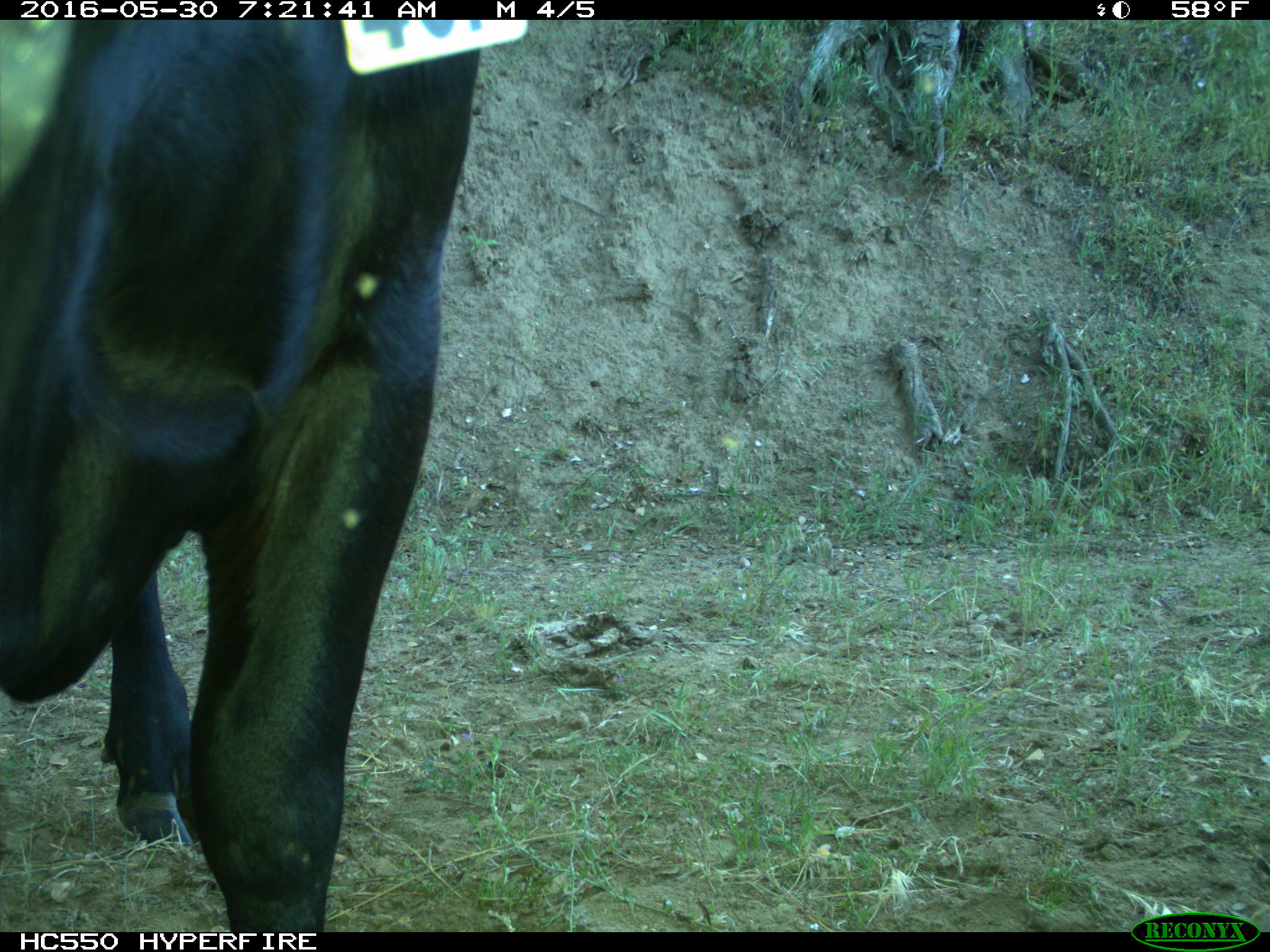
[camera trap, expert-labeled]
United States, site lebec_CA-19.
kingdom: Animalia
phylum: Chordata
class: Mammalia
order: Artiodactyla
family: Bovidae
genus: Bos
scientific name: Bos taurus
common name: domestic cow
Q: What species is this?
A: Bos taurus (domestic cow).